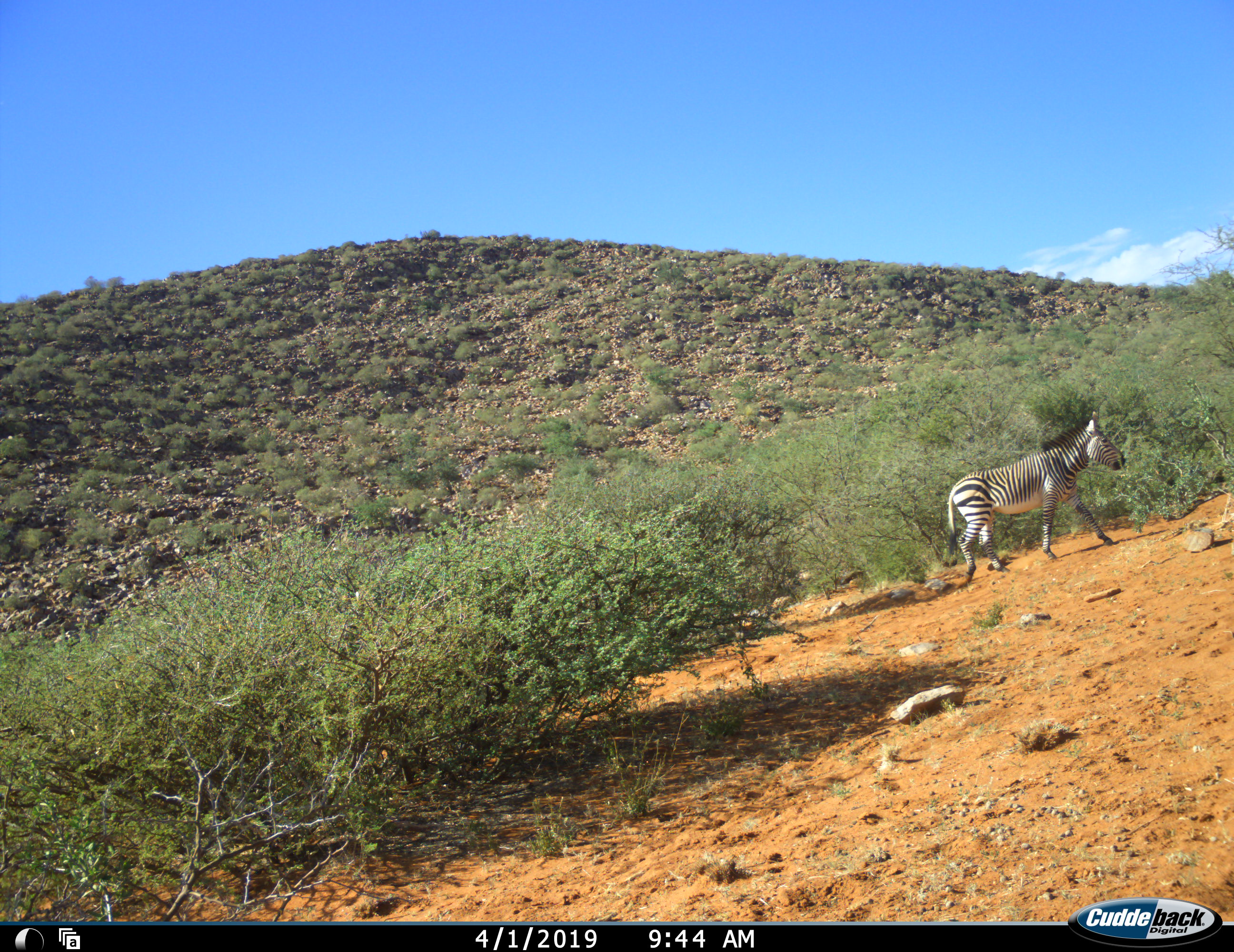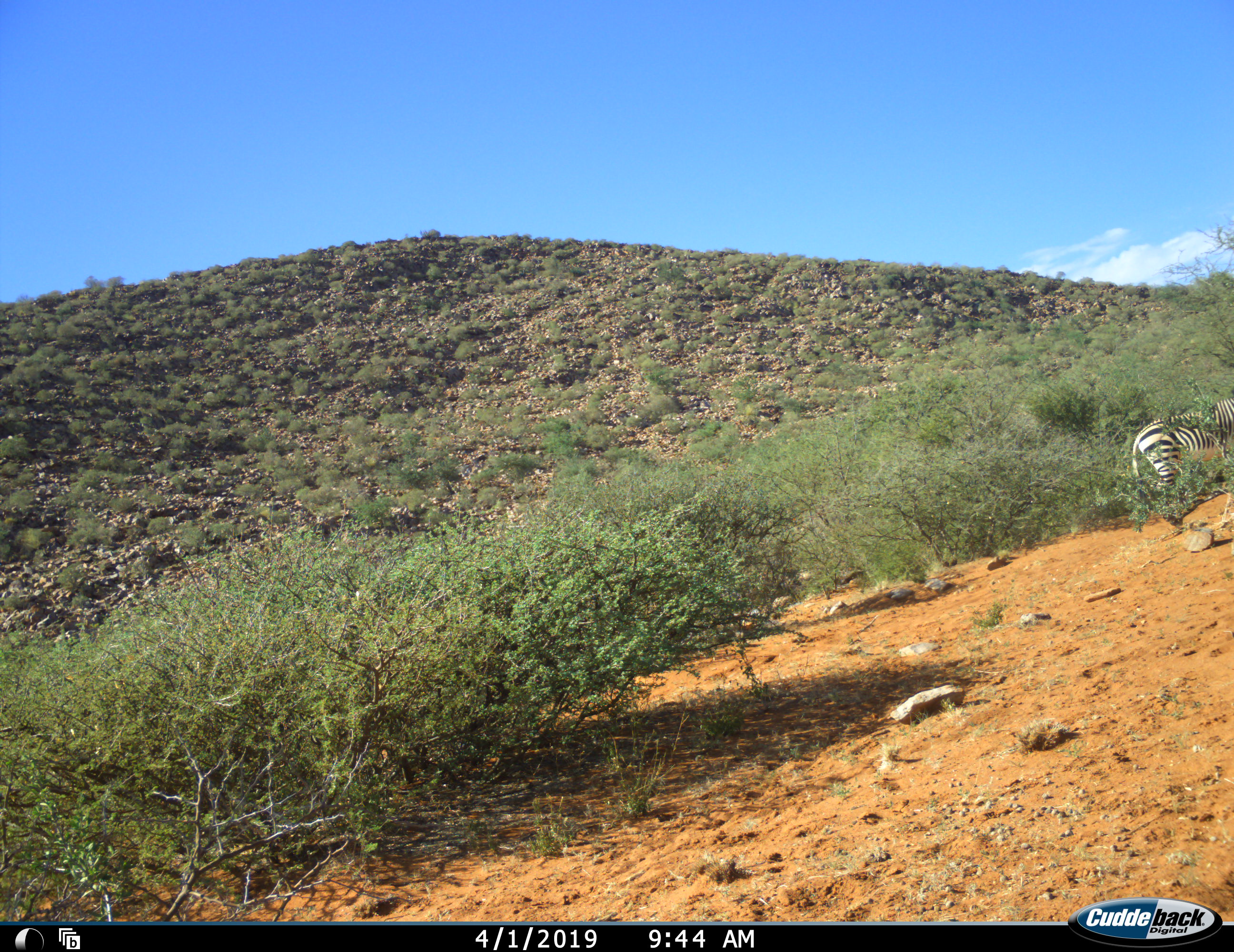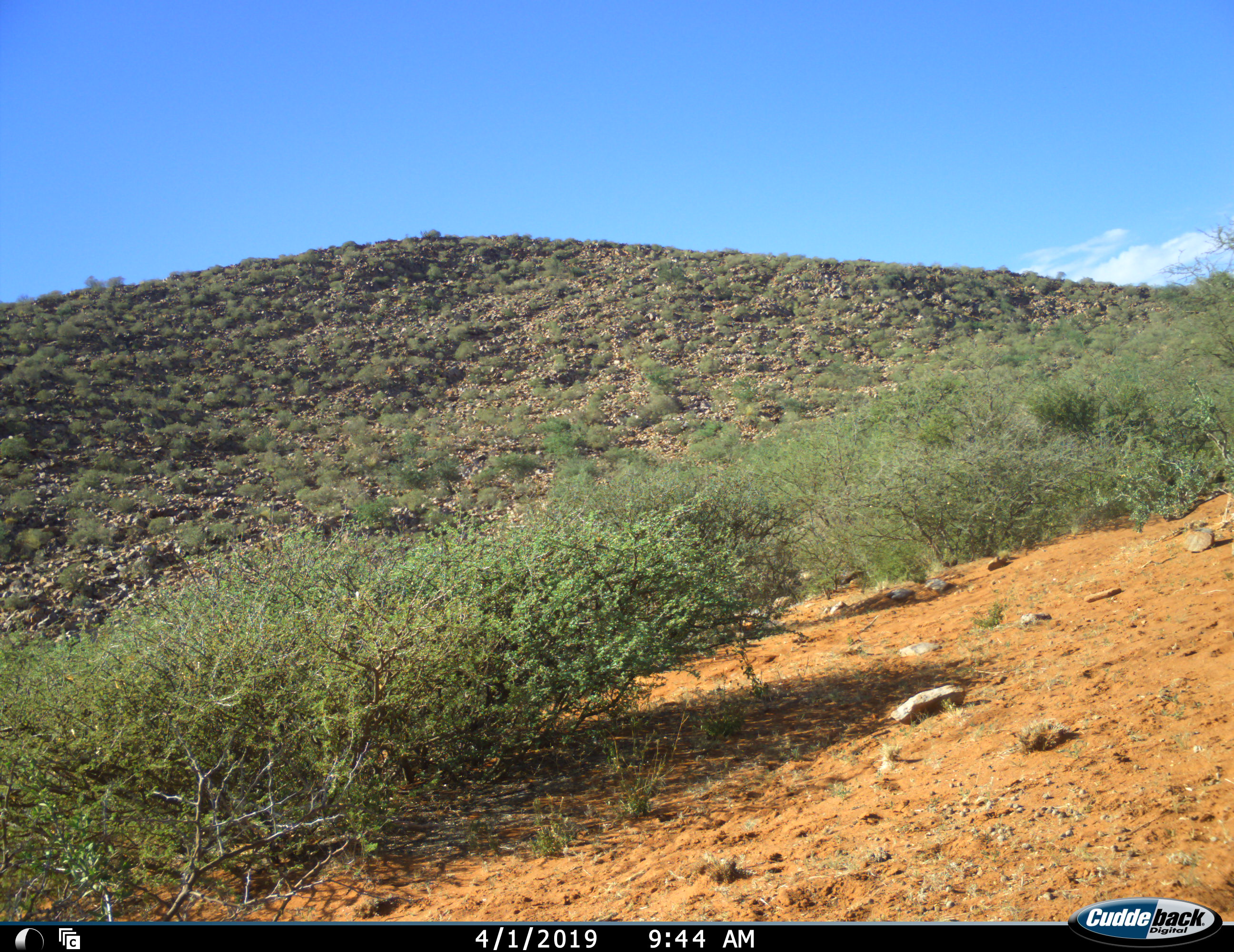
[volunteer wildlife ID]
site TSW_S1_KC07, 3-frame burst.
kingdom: Animalia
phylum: Chordata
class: Mammalia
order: Perissodactyla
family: Equidae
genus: Equus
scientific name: Equus zebra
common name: mountain zebra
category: zebramountain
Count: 1.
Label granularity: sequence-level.